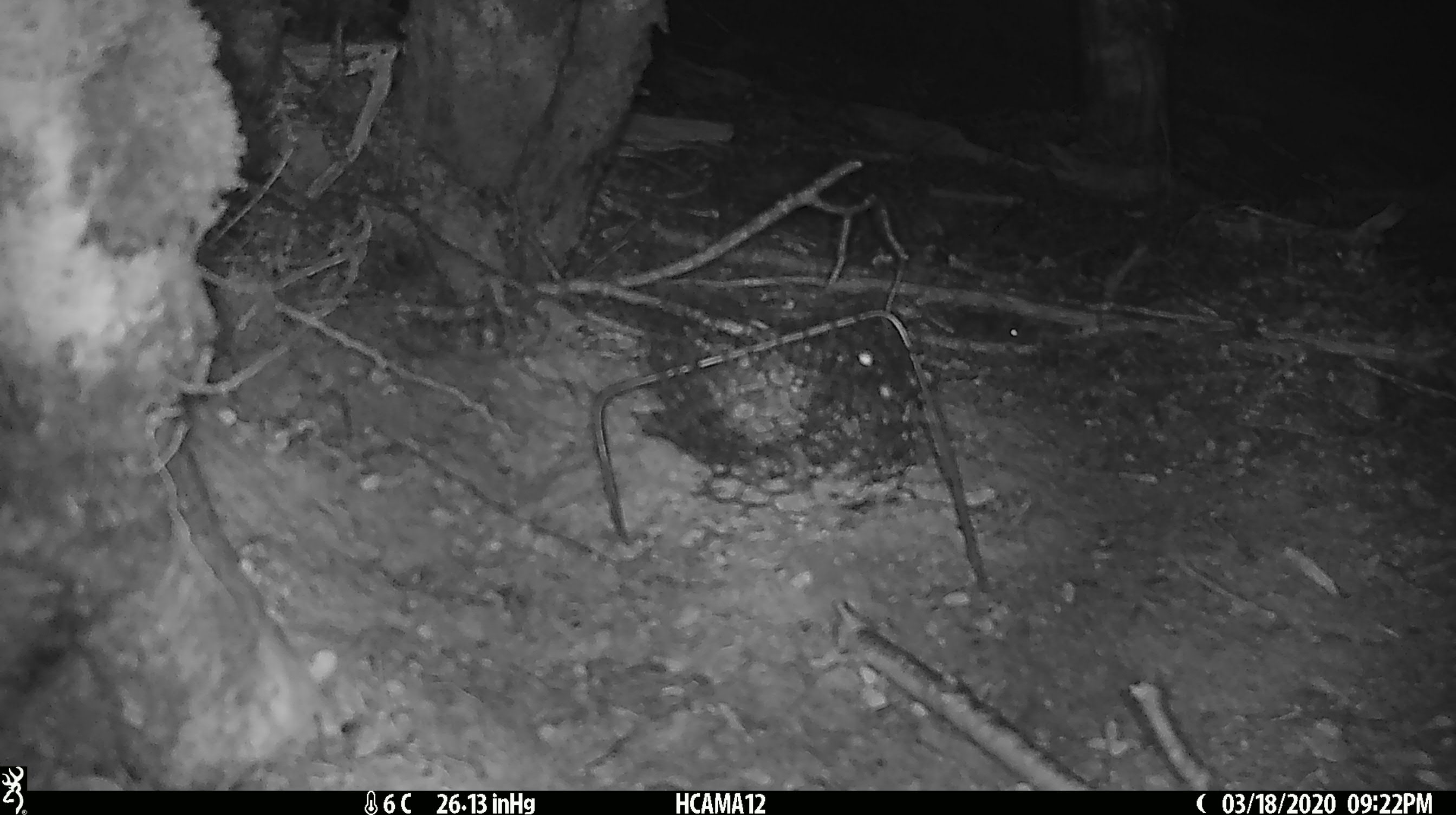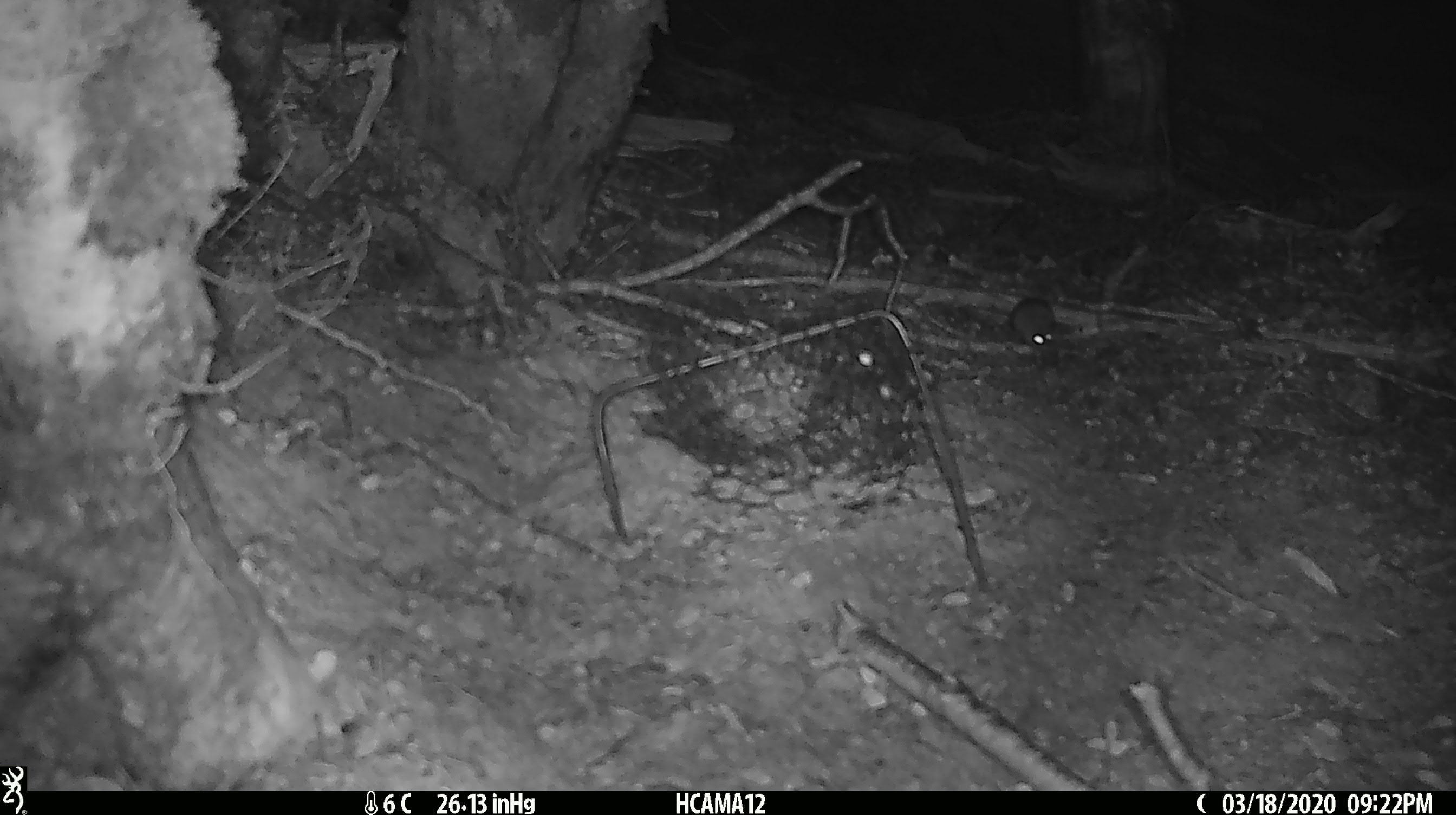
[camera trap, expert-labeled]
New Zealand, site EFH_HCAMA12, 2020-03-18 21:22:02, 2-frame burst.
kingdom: Animalia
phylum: Chordata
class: Mammalia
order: Rodentia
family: Muridae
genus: Mus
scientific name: Mus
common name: mouse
Mouse (Mus).